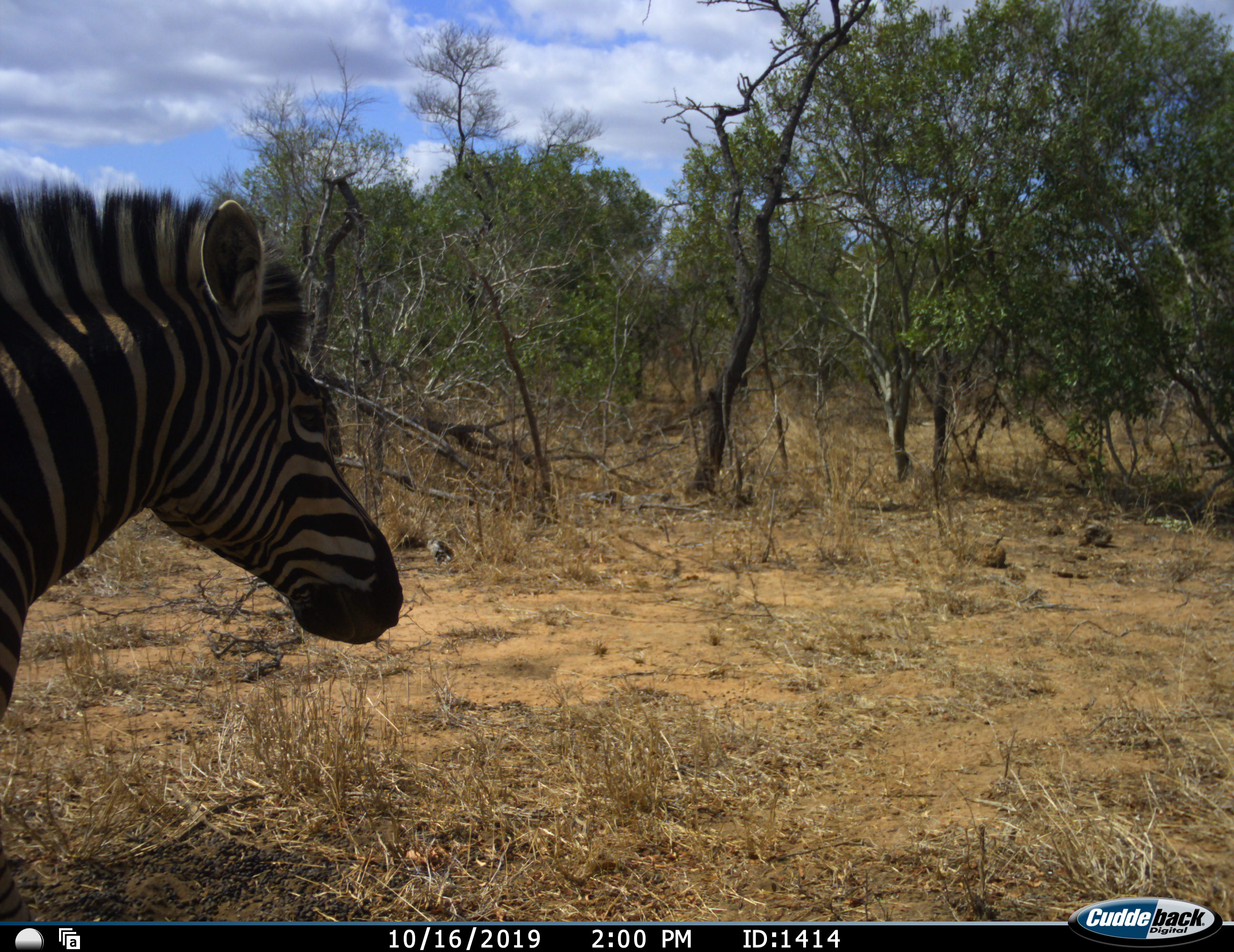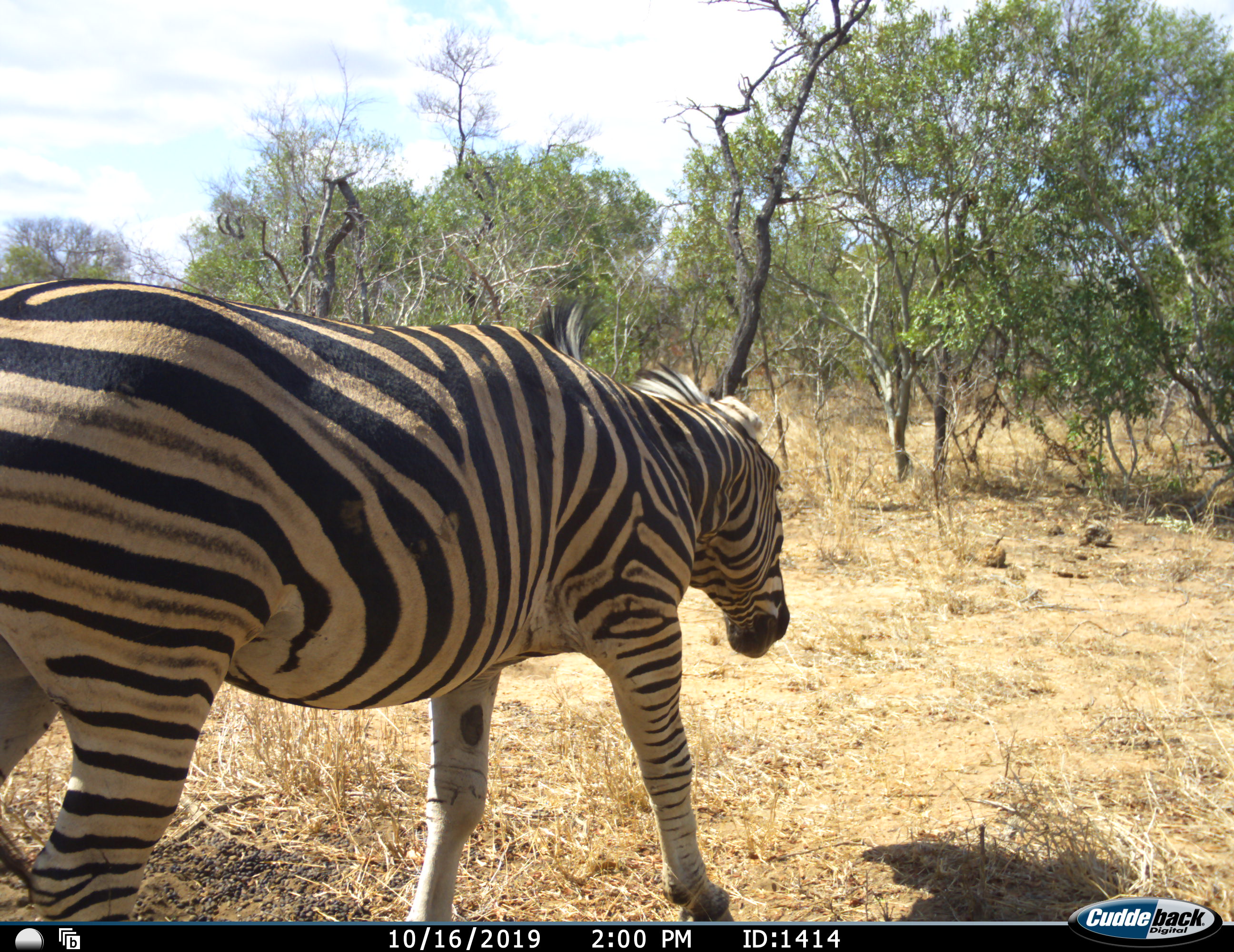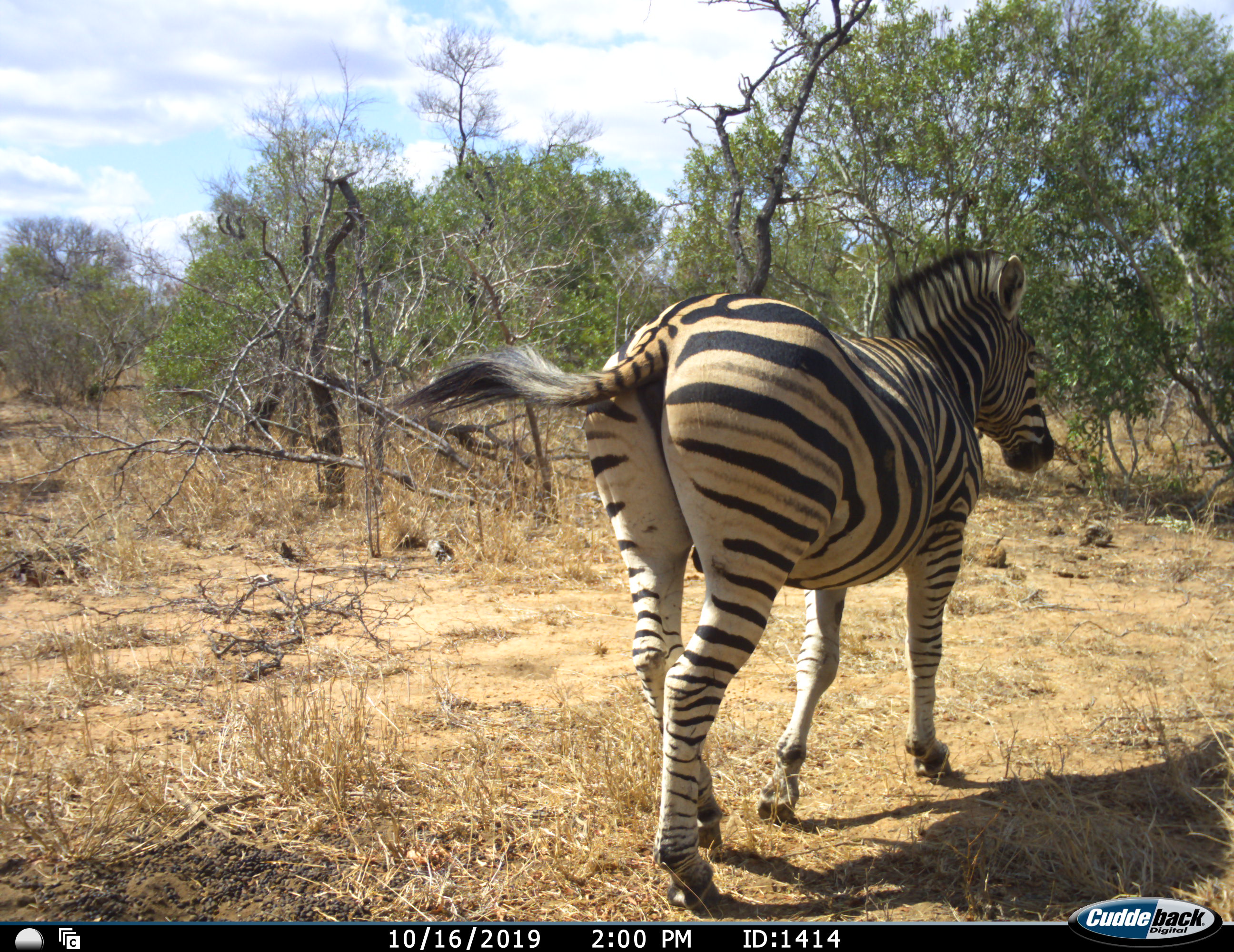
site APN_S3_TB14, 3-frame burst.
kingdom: Animalia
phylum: Chordata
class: Mammalia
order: Perissodactyla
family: Equidae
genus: Equus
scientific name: Equus quagga burchellii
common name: burchell's zebra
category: zebraburchells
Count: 1.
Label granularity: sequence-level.